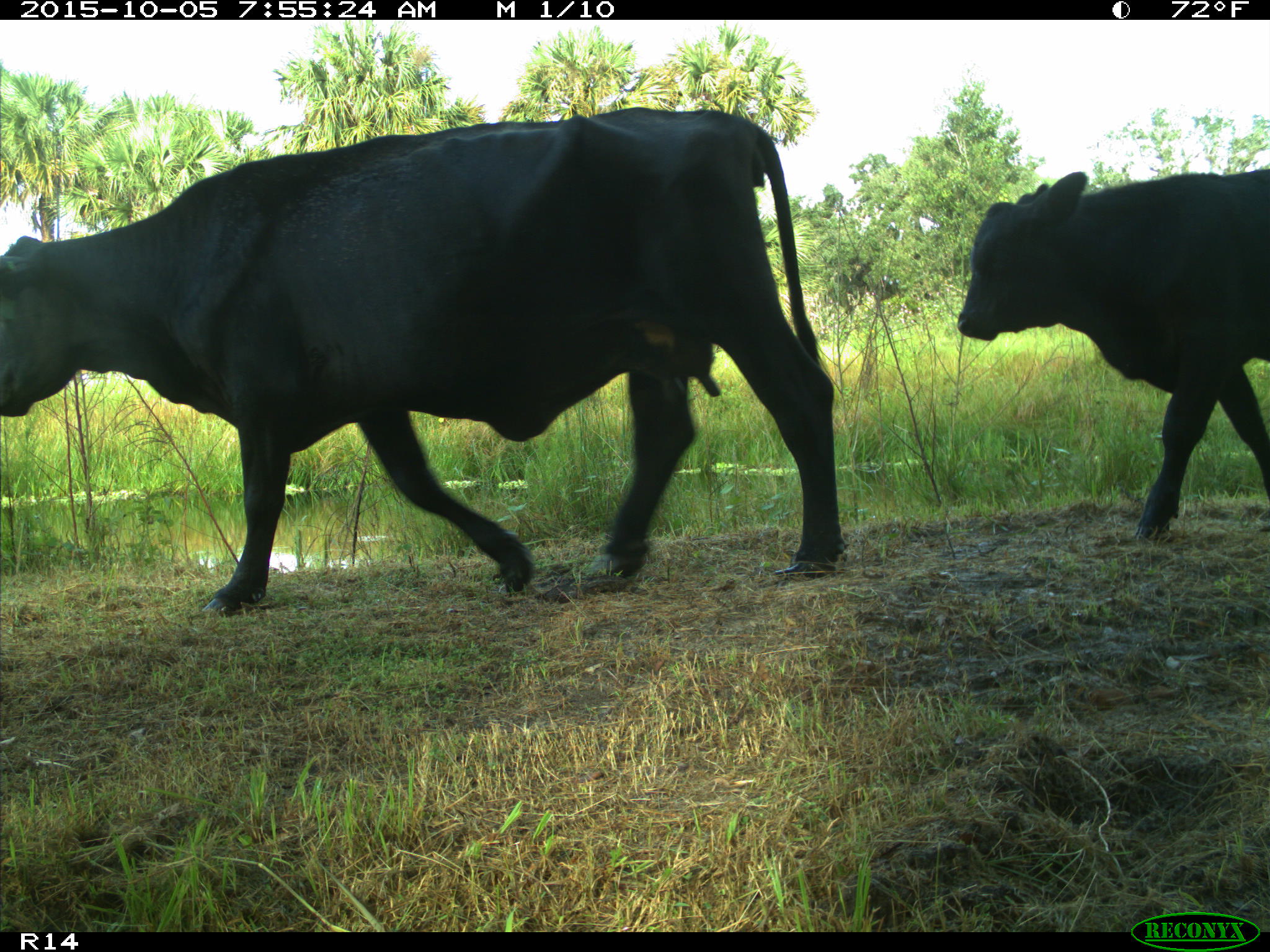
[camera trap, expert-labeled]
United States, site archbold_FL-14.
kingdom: Animalia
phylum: Chordata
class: Mammalia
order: Artiodactyla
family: Bovidae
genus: Bos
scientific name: Bos taurus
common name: domestic cow